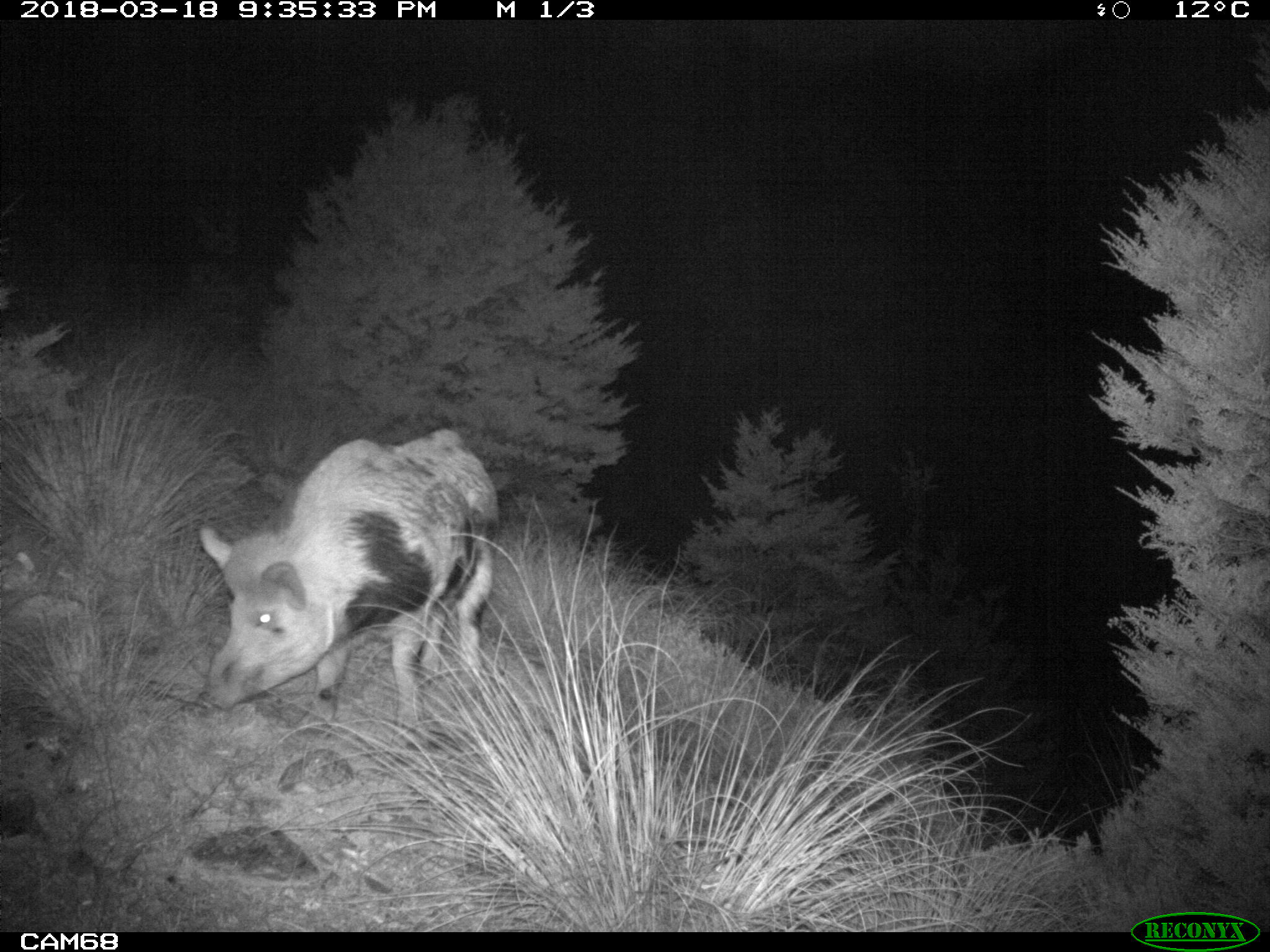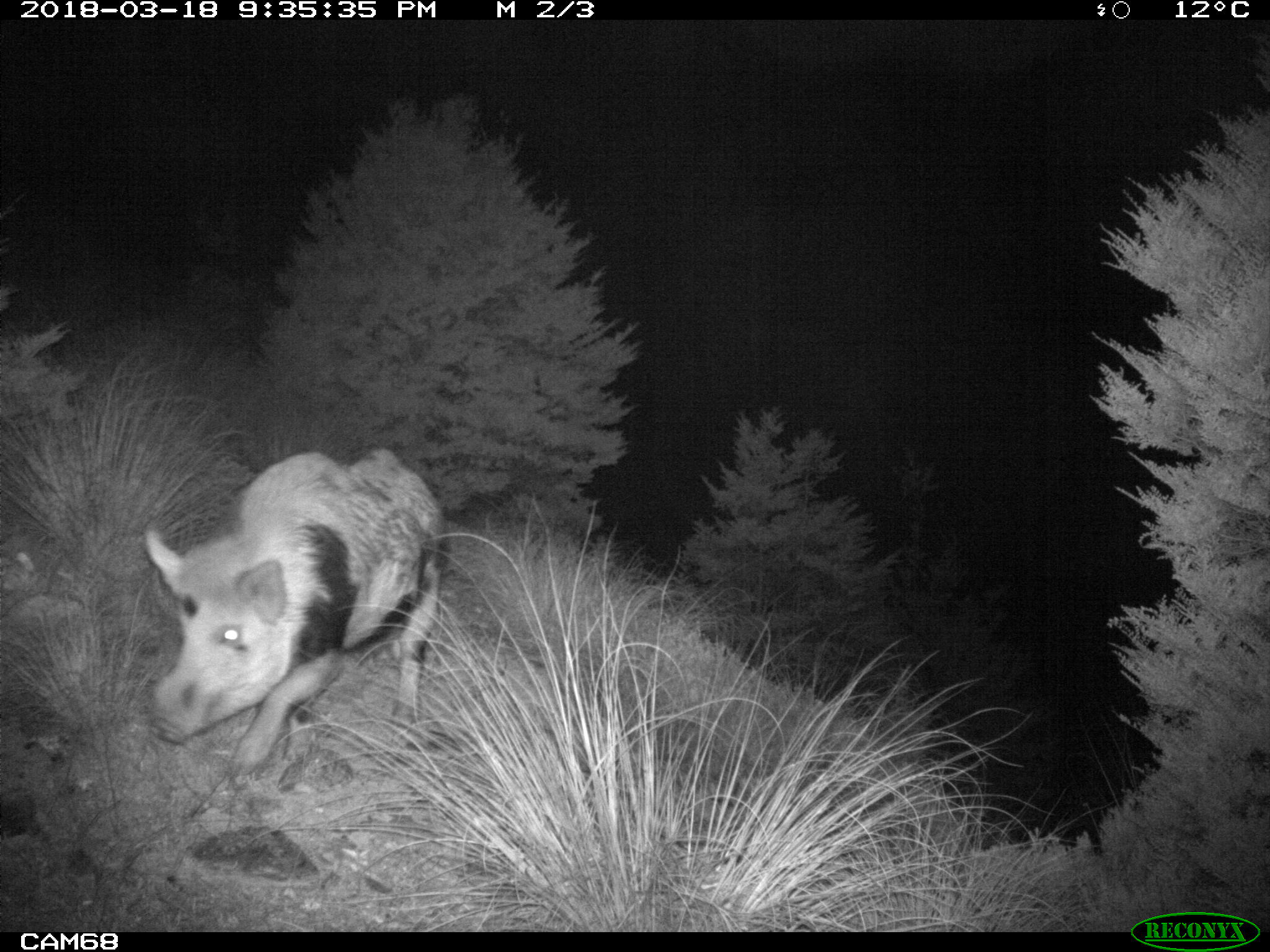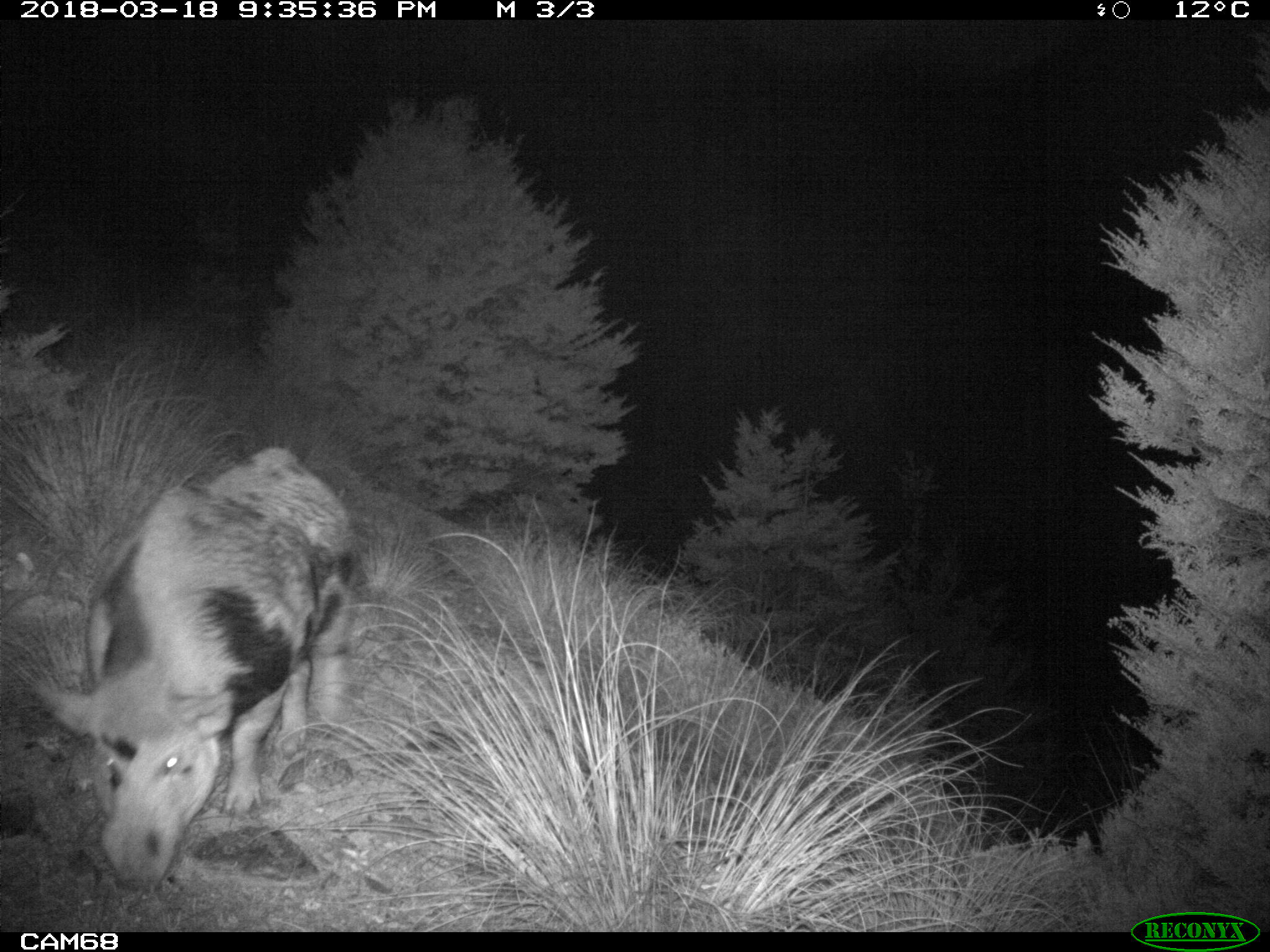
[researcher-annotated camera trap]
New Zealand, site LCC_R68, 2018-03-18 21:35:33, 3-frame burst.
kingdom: Animalia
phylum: Chordata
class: Mammalia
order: Artiodactyla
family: Suidae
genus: Sus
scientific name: Sus scrofa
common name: pig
Pig (Sus scrofa).